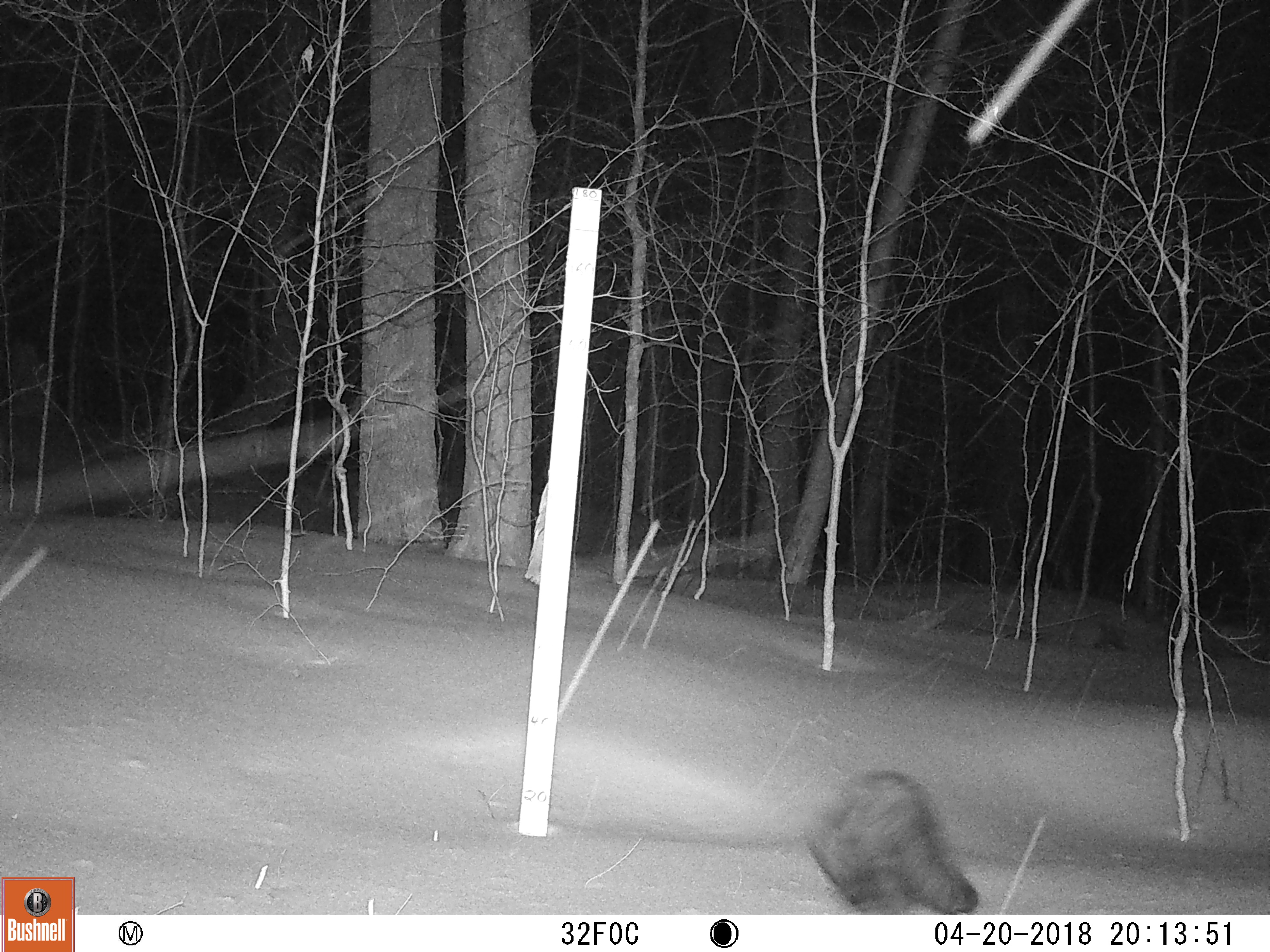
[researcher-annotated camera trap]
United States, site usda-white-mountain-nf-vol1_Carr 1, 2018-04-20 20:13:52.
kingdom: Animalia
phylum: Chordata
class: Mammalia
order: Carnivora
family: Mustelidae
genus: Pekania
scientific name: Pekania pennanti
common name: fisher